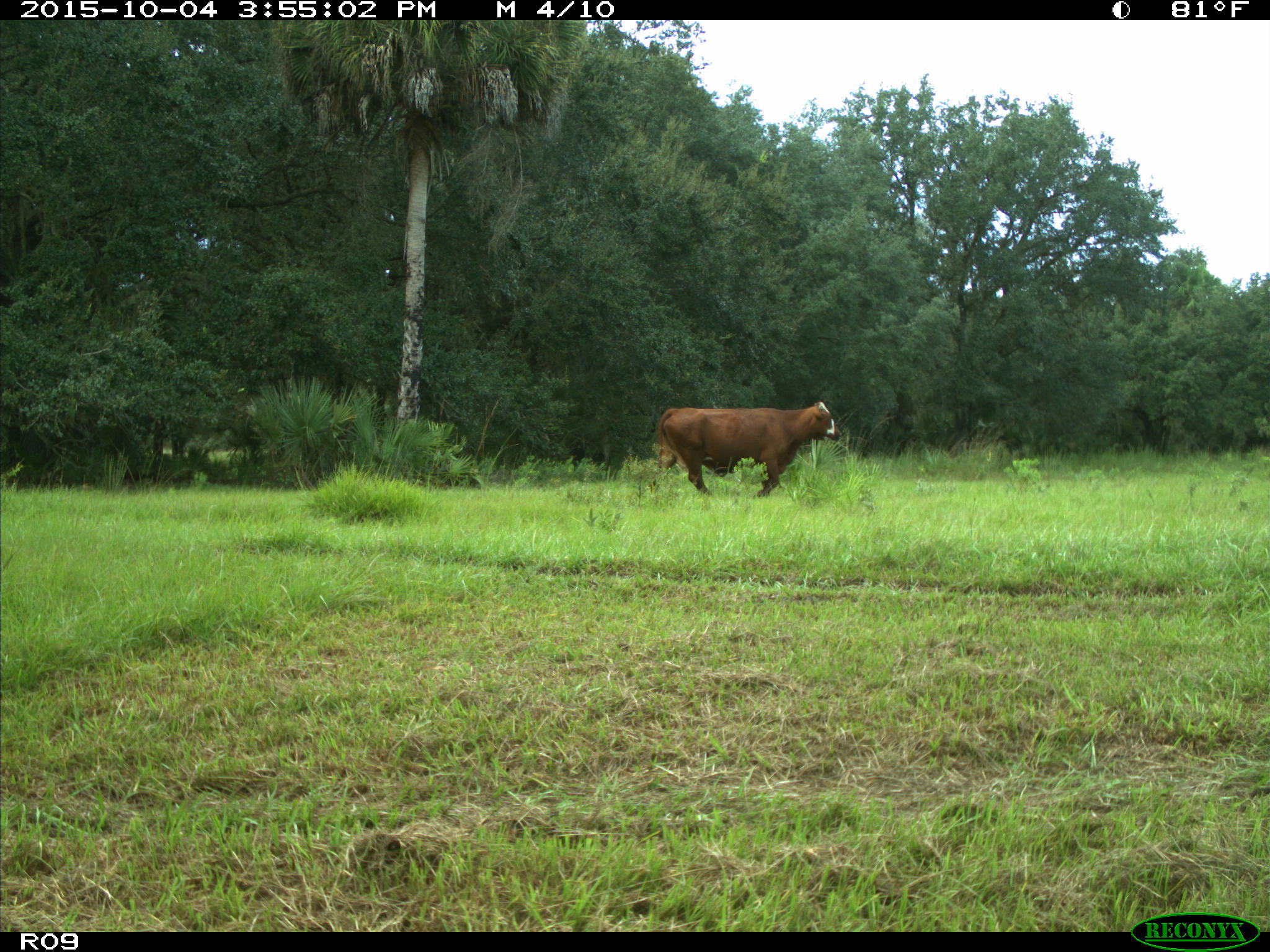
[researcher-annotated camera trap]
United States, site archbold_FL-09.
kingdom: Animalia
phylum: Chordata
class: Mammalia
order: Artiodactyla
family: Bovidae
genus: Bos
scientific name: Bos taurus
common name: domestic cow